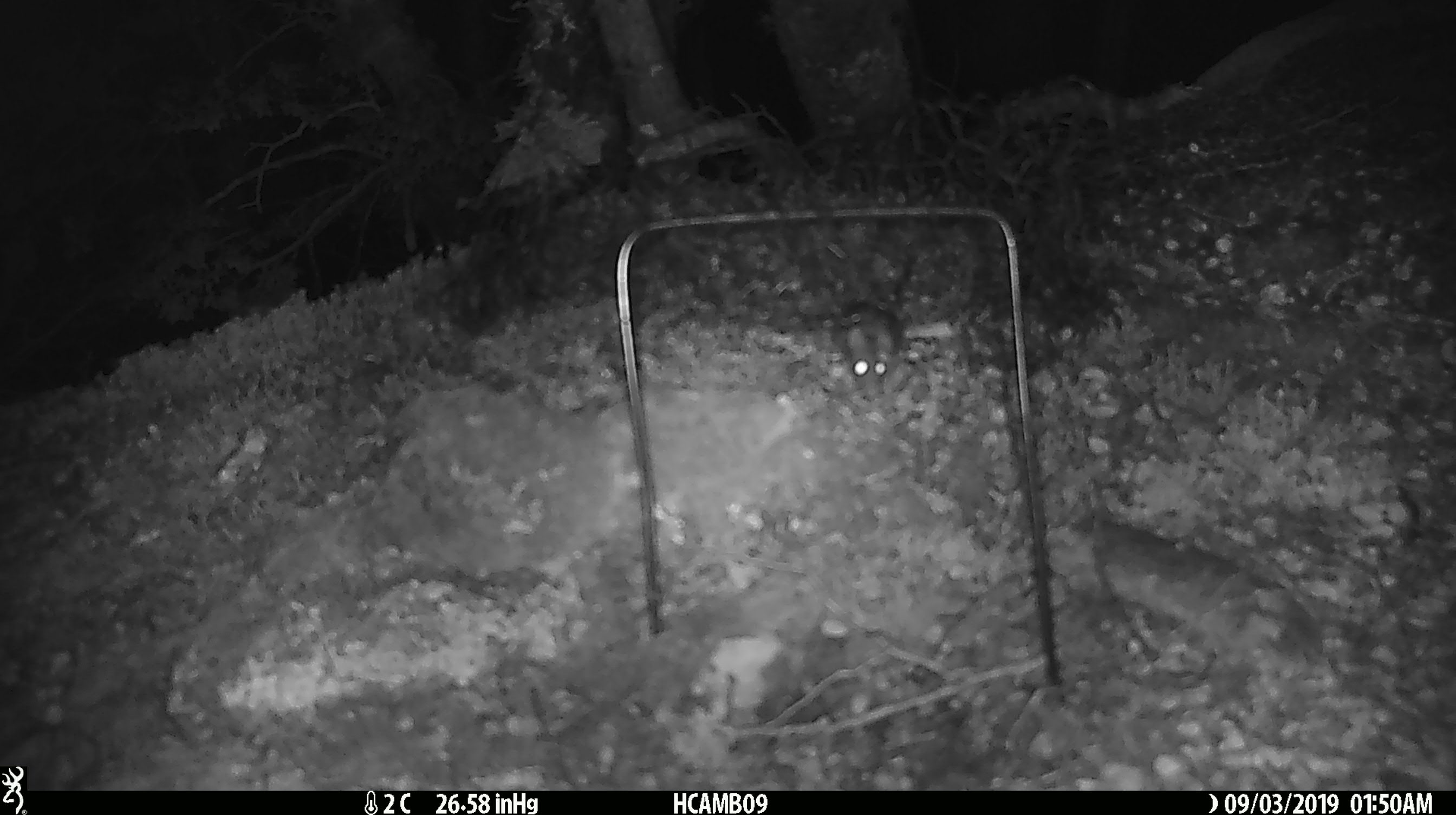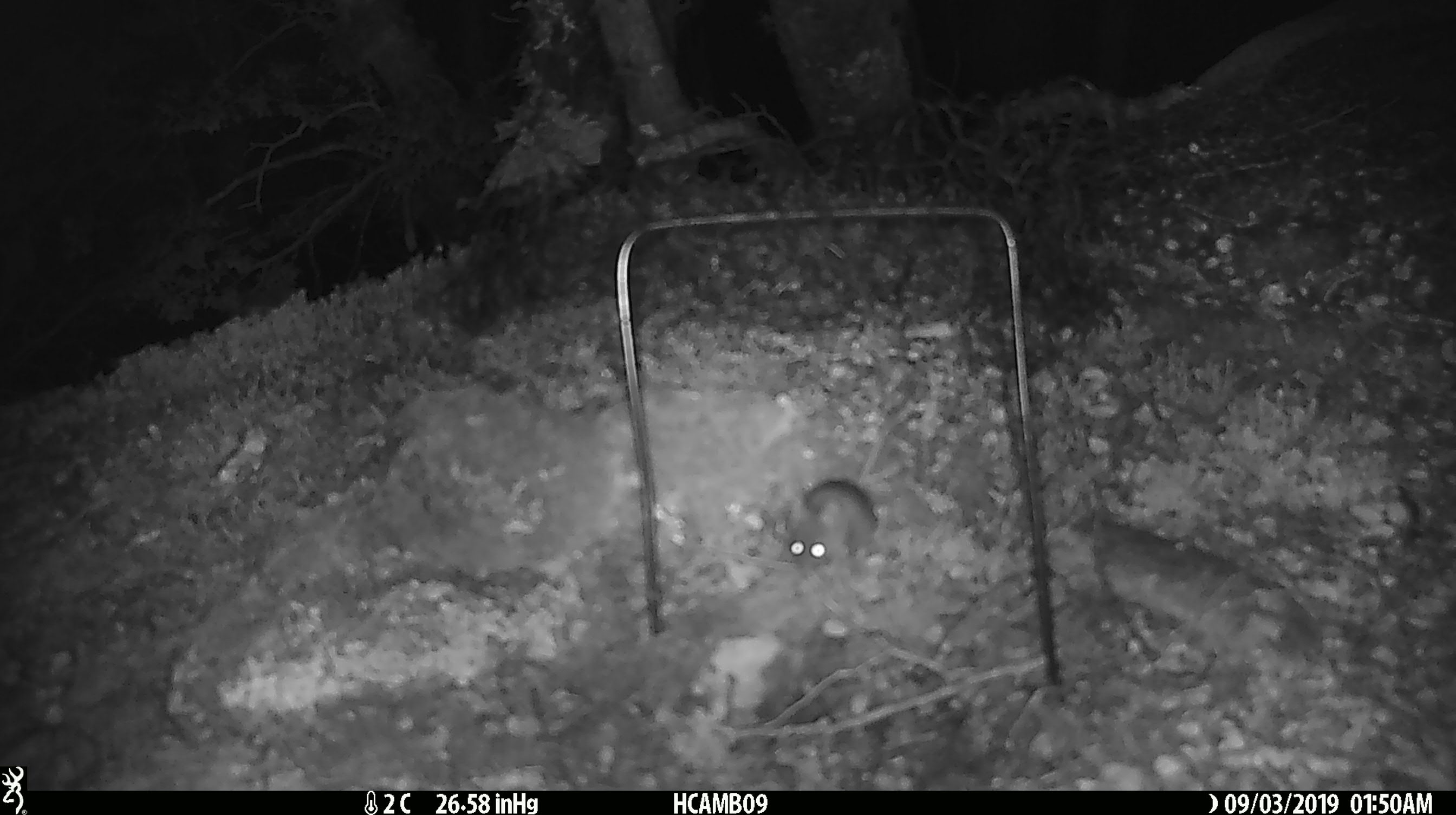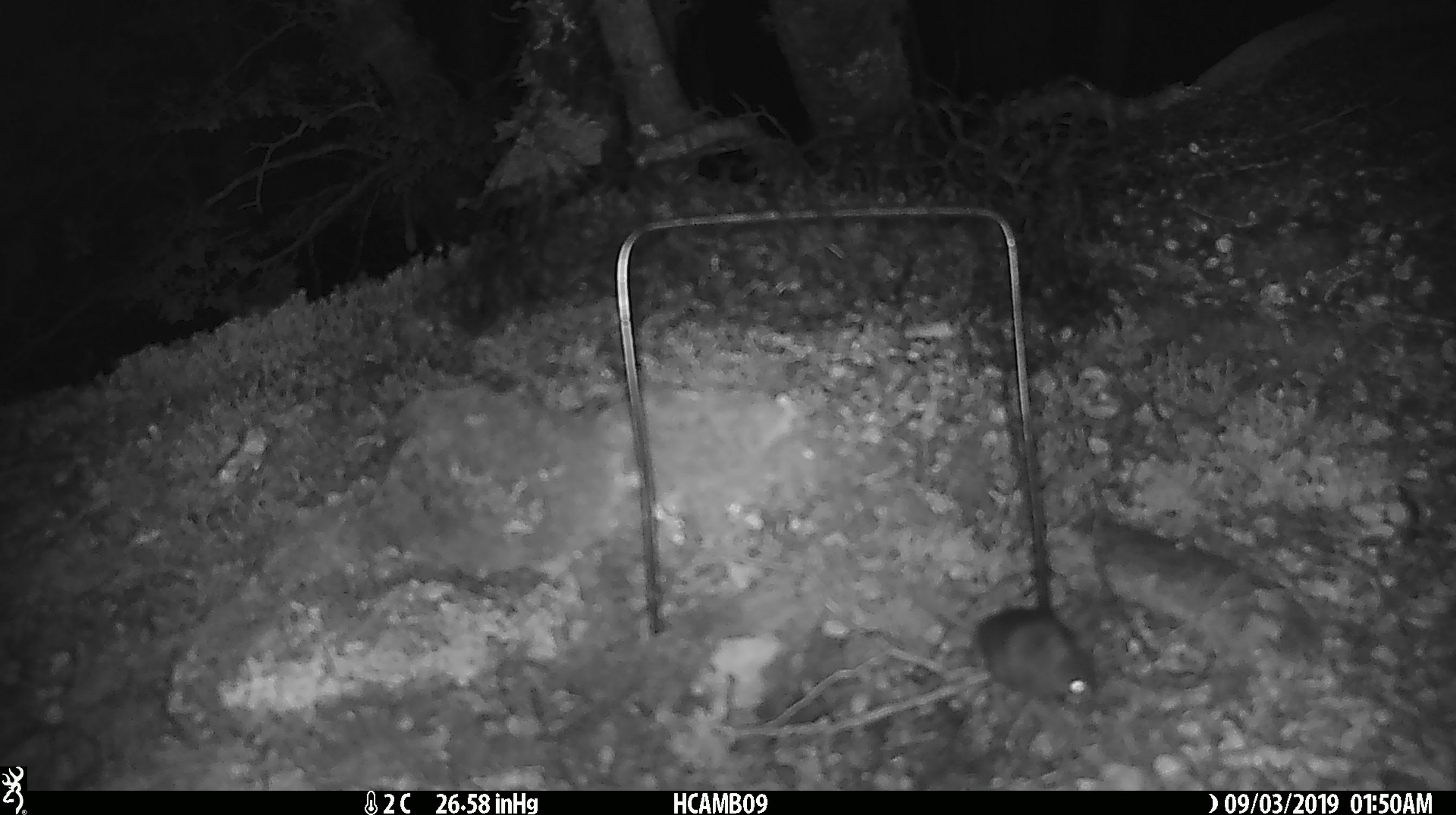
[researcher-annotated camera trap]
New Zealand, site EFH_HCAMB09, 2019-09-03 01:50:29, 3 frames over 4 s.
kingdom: Animalia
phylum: Chordata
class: Mammalia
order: Rodentia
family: Muridae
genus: Mus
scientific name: Mus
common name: mouse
Mouse (Mus).